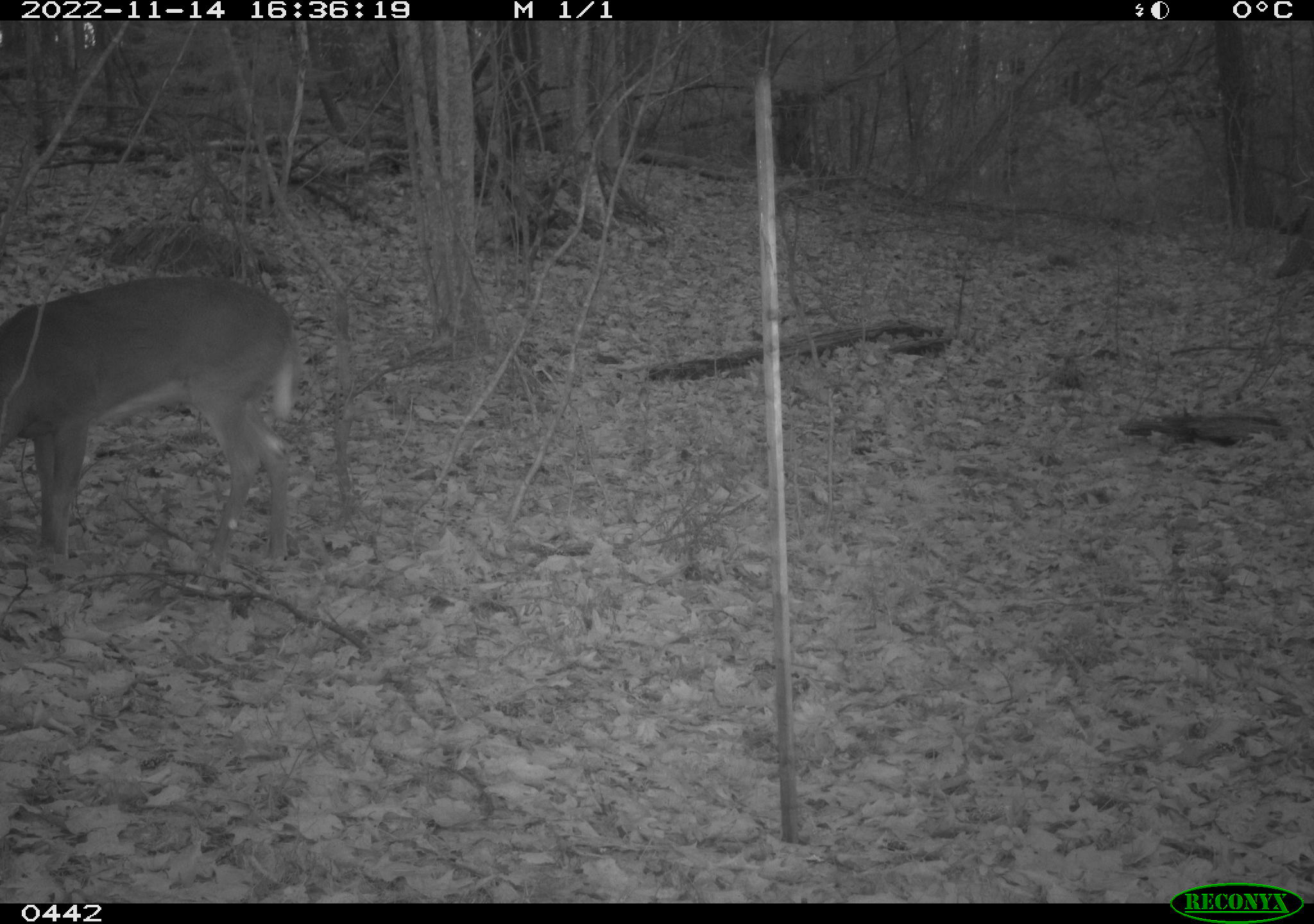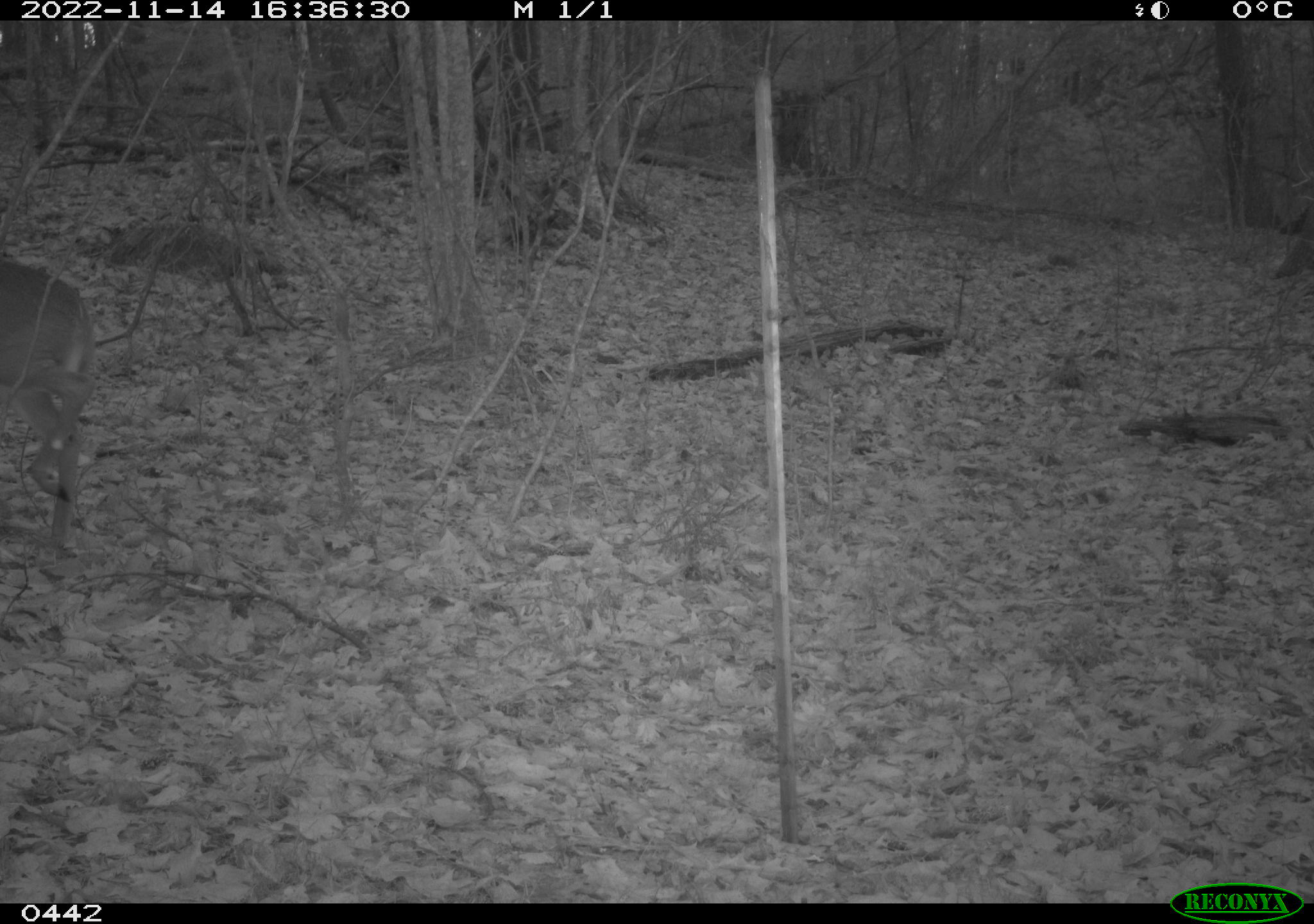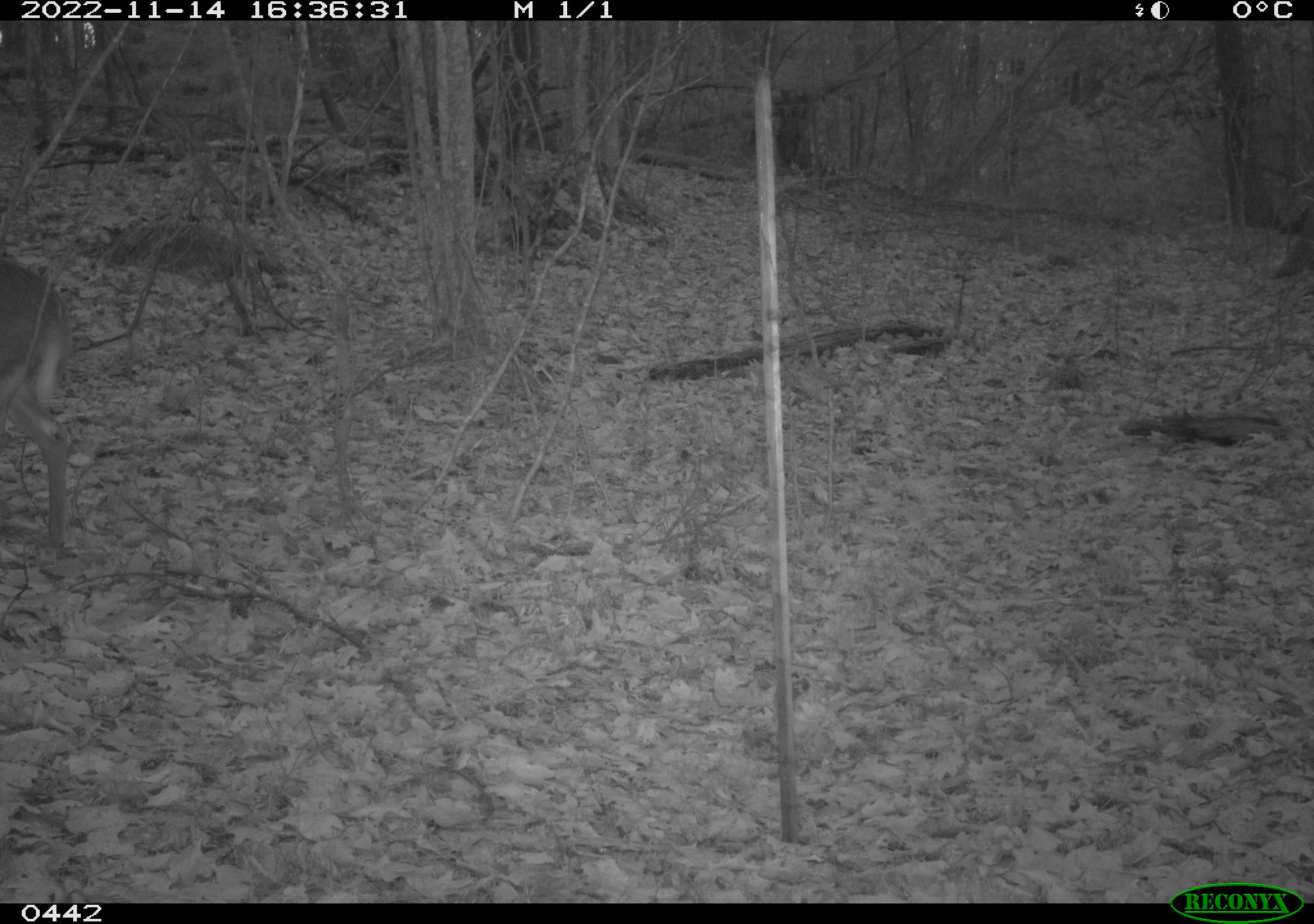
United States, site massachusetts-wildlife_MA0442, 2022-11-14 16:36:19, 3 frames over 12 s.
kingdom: Animalia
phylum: Chordata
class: Mammalia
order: Artiodactyla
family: Cervidae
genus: Odocoileus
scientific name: Odocoileus virginianus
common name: white-tailed deer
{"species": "white-tailed deer (Odocoileus virginianus)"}